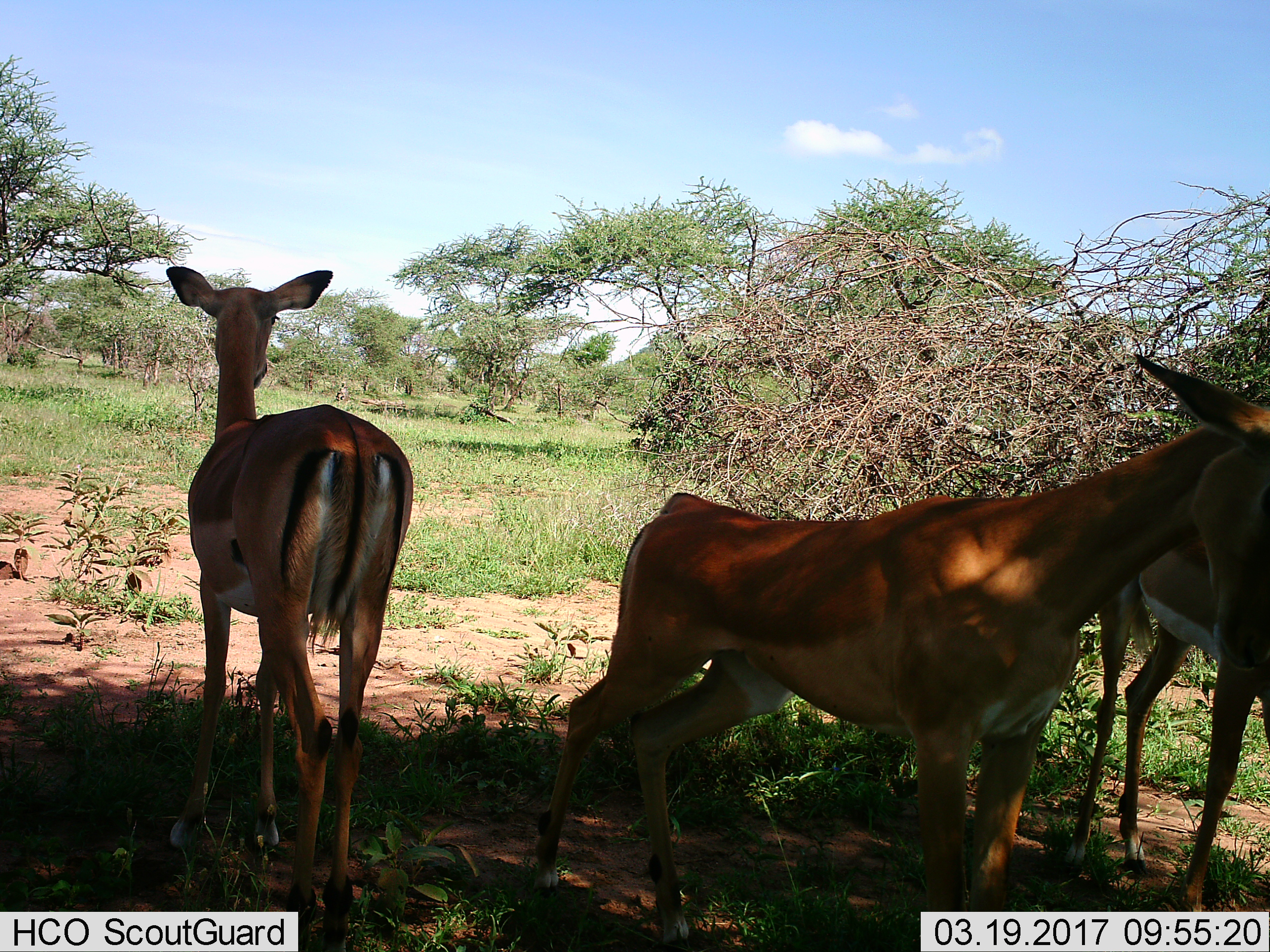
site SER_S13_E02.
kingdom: Animalia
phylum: Chordata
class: Mammalia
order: Artiodactyla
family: Bovidae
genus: Aepyceros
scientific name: Aepyceros melampus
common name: impala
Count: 3.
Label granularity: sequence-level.